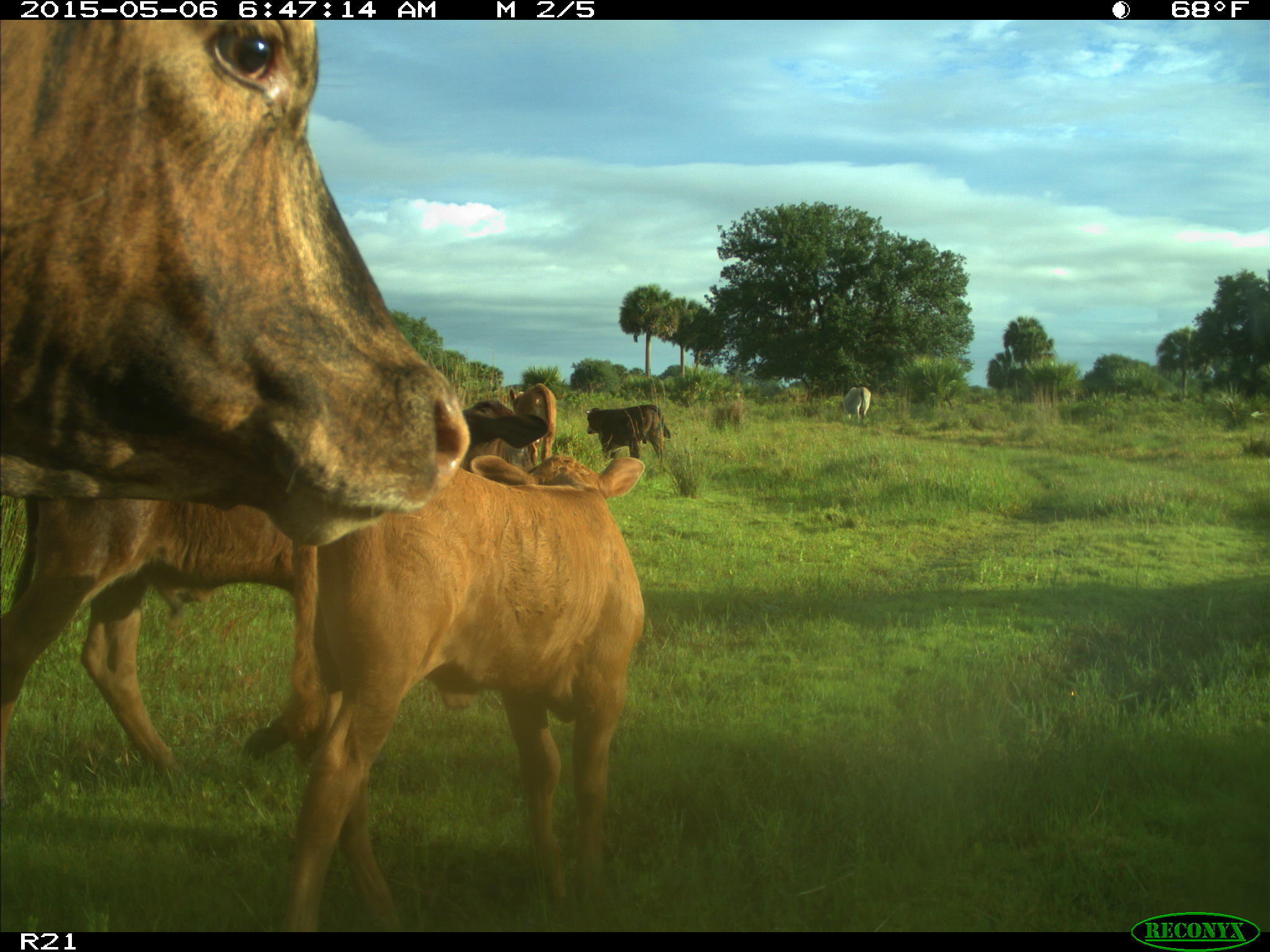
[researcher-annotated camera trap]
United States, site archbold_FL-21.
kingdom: Animalia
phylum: Chordata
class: Mammalia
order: Artiodactyla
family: Bovidae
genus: Bos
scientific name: Bos taurus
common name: domestic cow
Bos taurus (domestic cow).